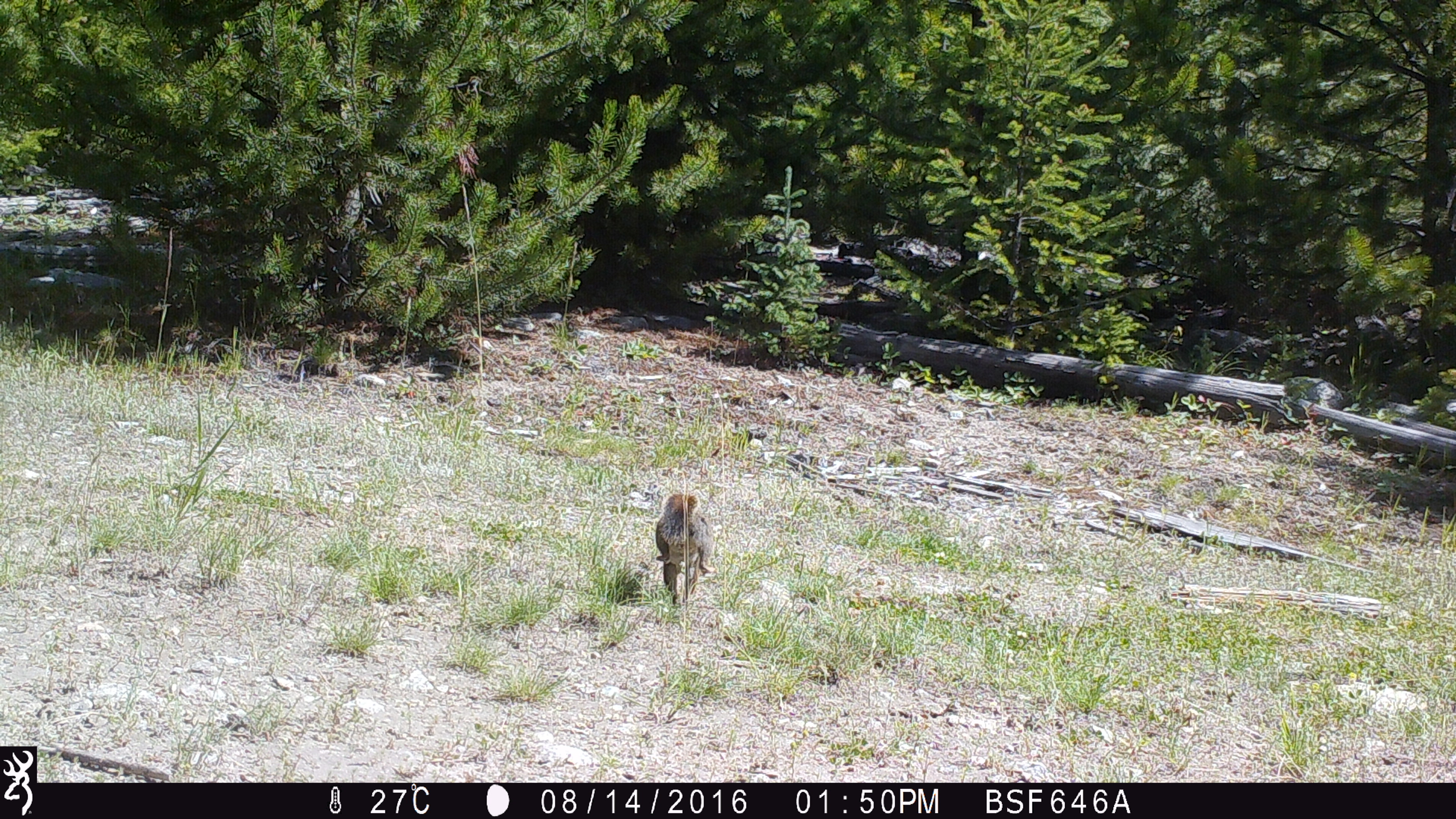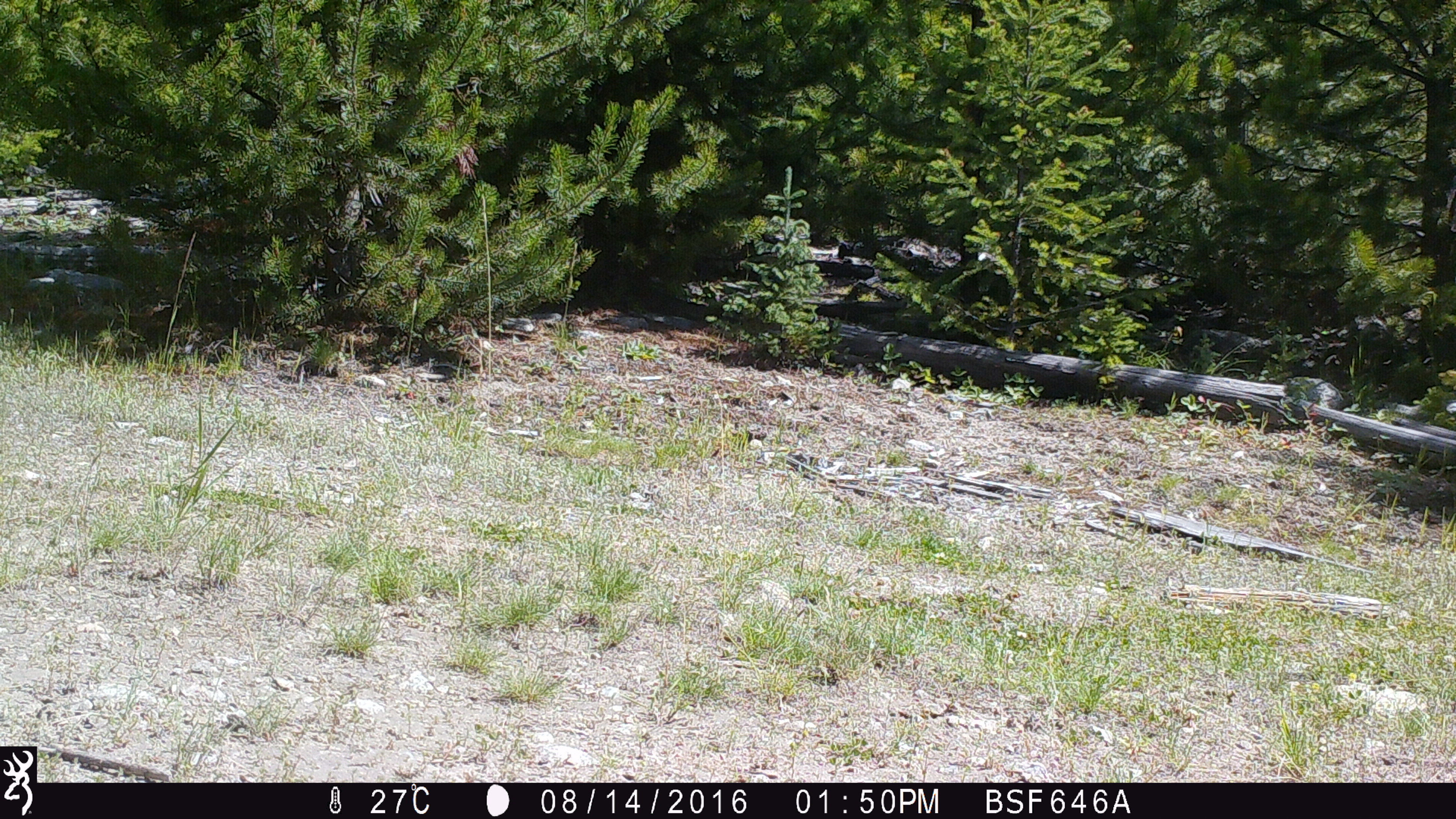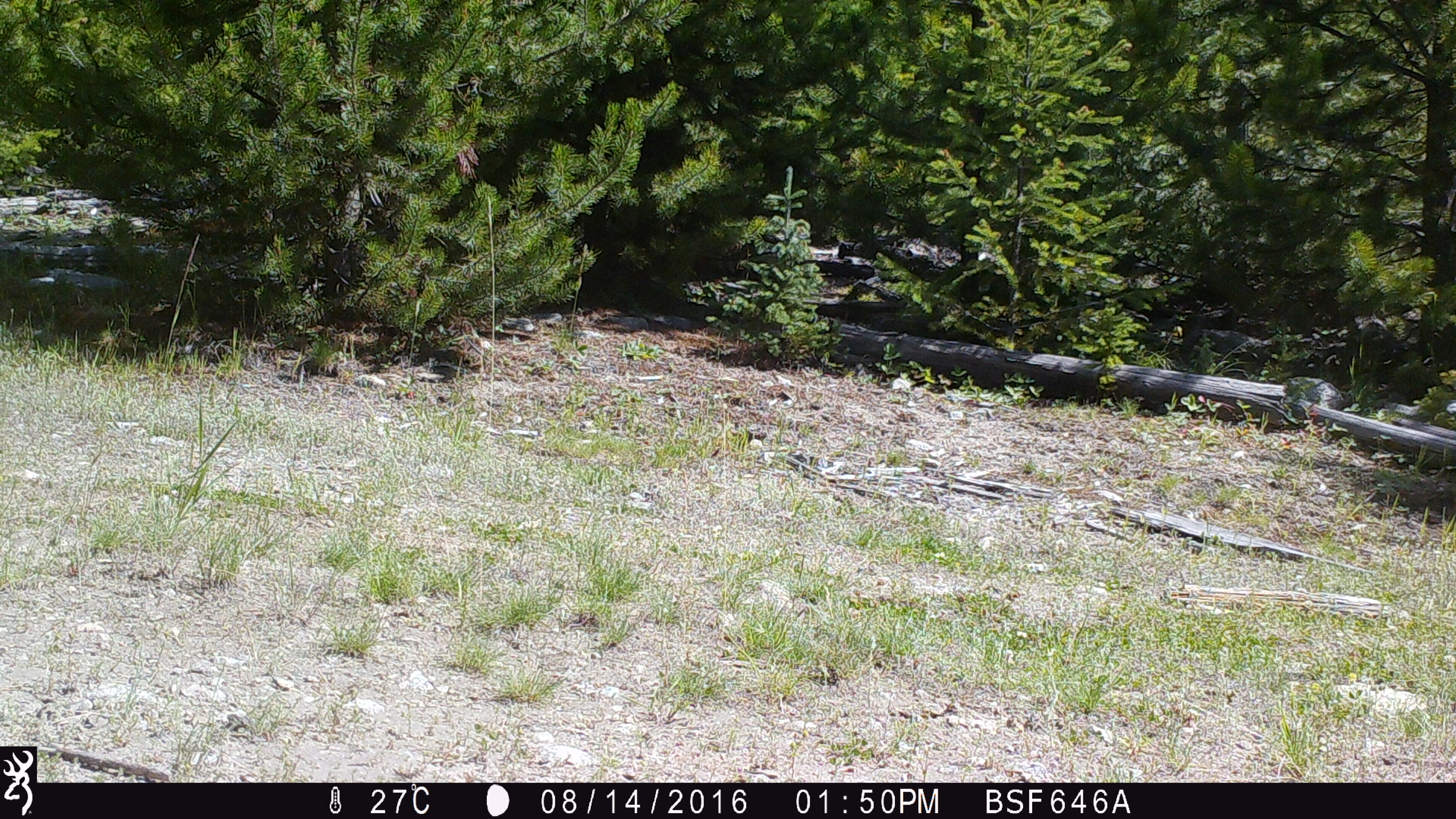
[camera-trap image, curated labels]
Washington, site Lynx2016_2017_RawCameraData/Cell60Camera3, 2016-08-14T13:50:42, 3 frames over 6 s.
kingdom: Animalia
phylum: Chordata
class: Mammalia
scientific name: Mammalia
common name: small mammal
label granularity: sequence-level